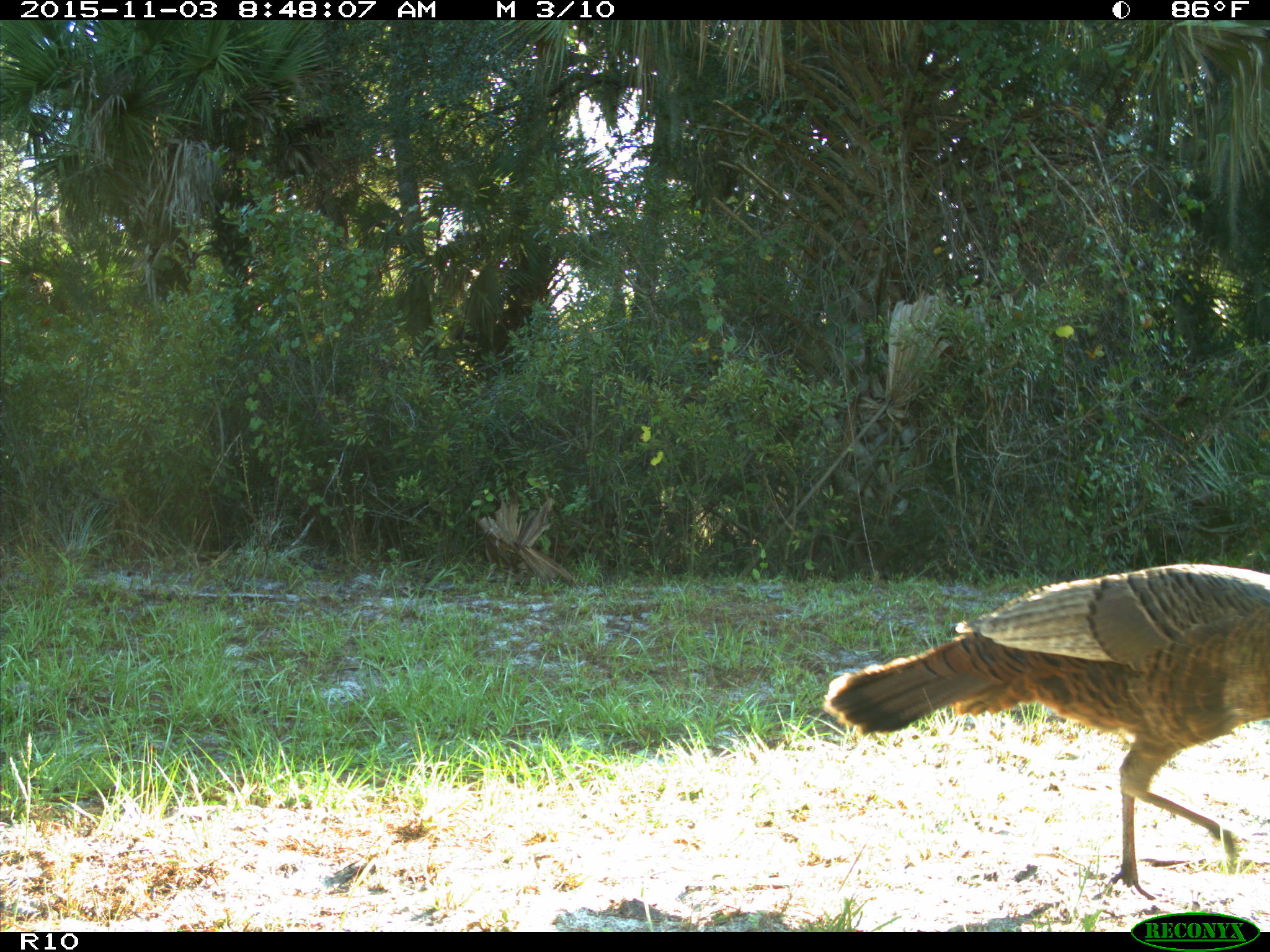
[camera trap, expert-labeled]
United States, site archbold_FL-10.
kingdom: Animalia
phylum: Chordata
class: Aves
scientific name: Aves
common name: birds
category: unidentified bird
Unidentified bird (birds) (Aves).